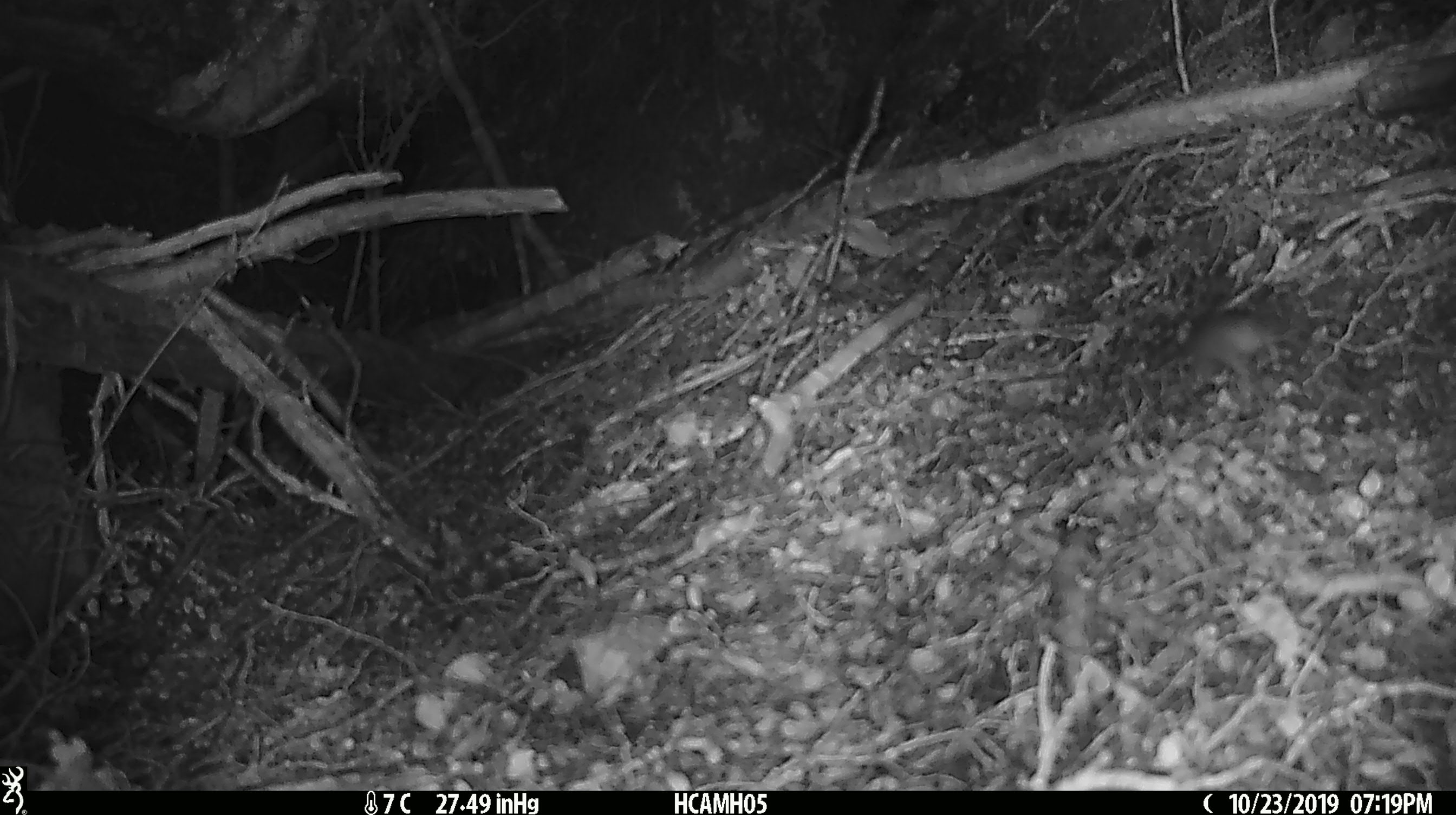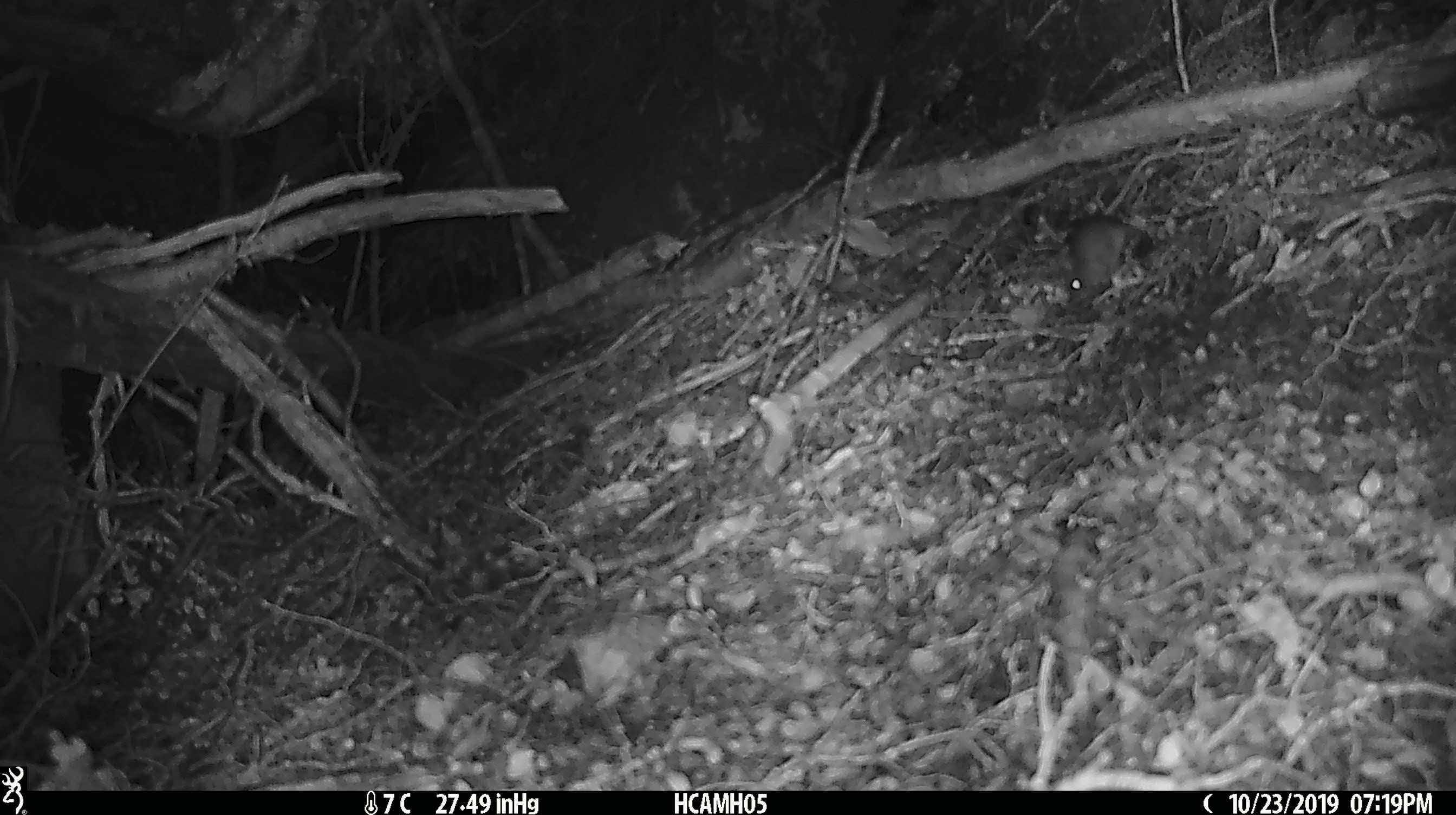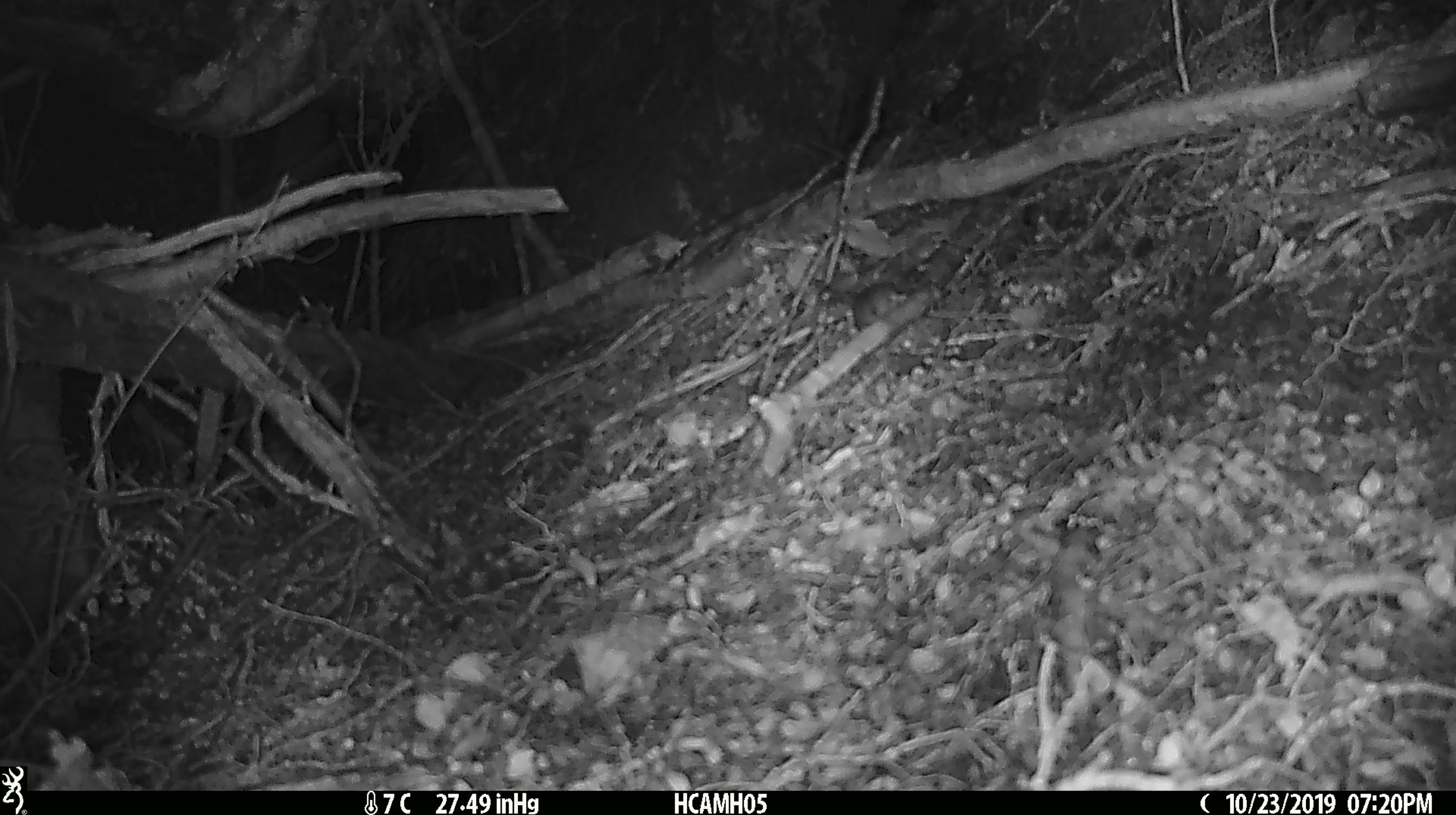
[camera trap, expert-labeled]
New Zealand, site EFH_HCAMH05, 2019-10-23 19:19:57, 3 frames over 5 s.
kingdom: Animalia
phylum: Chordata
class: Mammalia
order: Rodentia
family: Muridae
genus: Mus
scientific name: Mus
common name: mouse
Mouse (Mus).